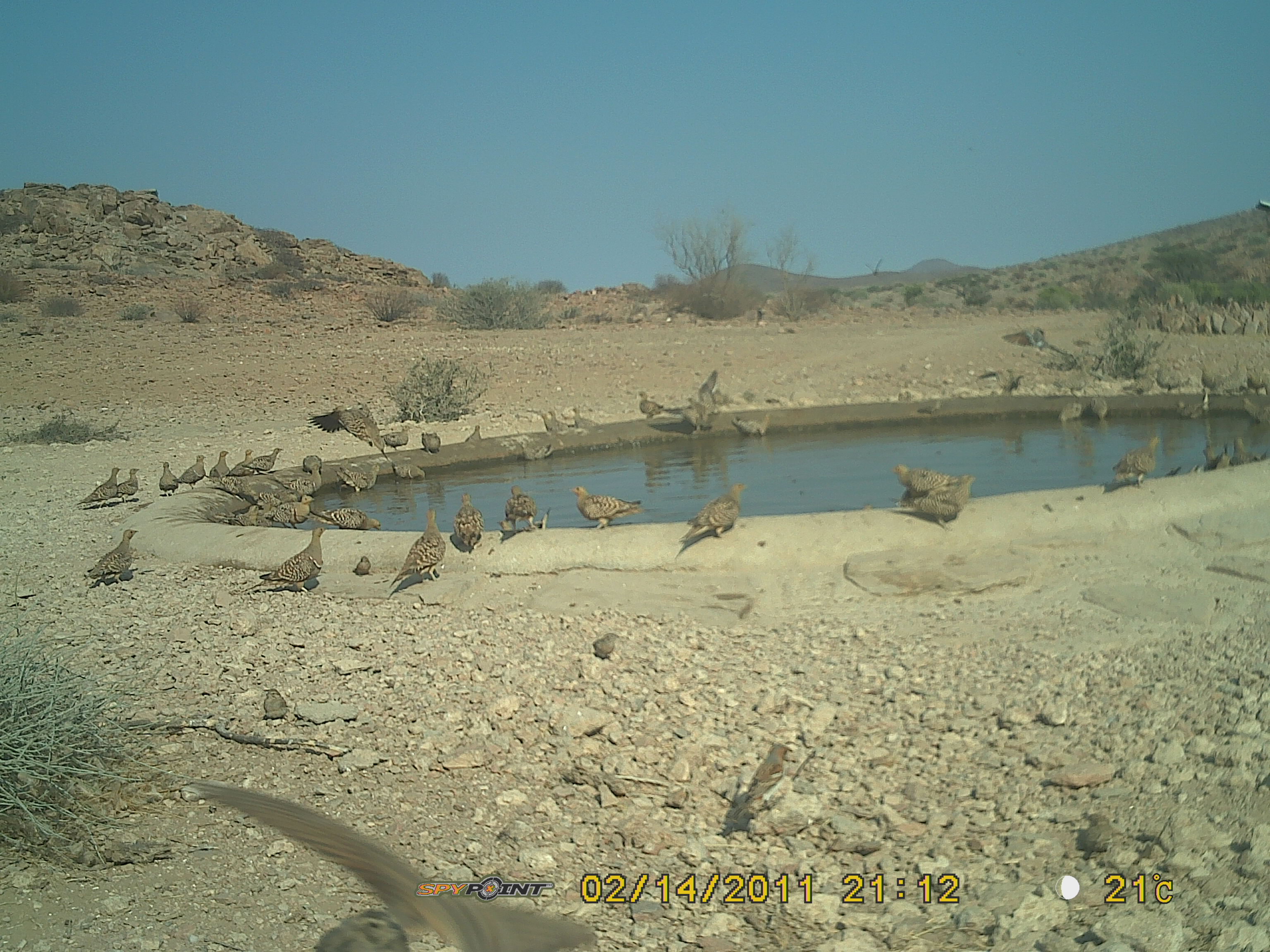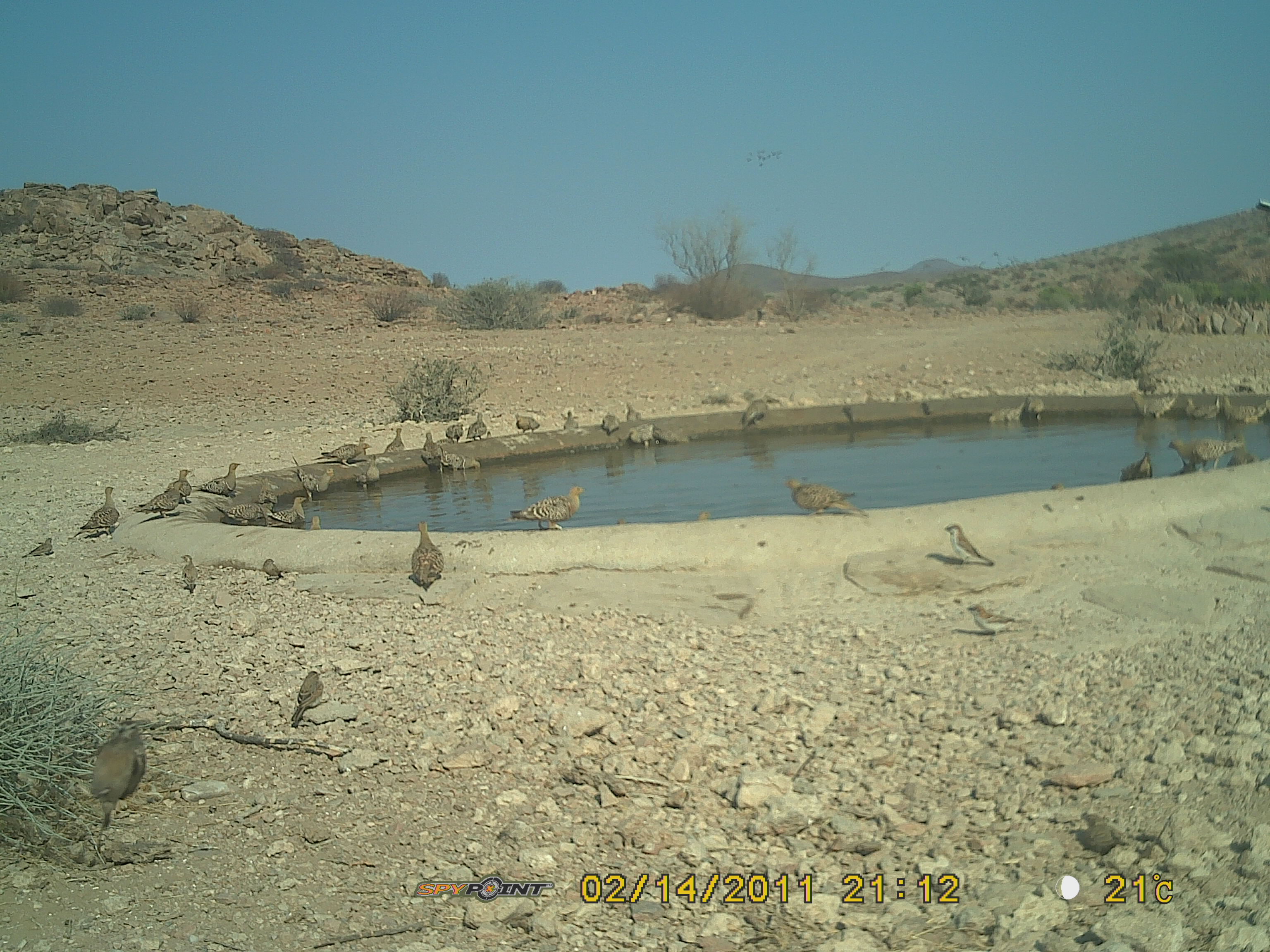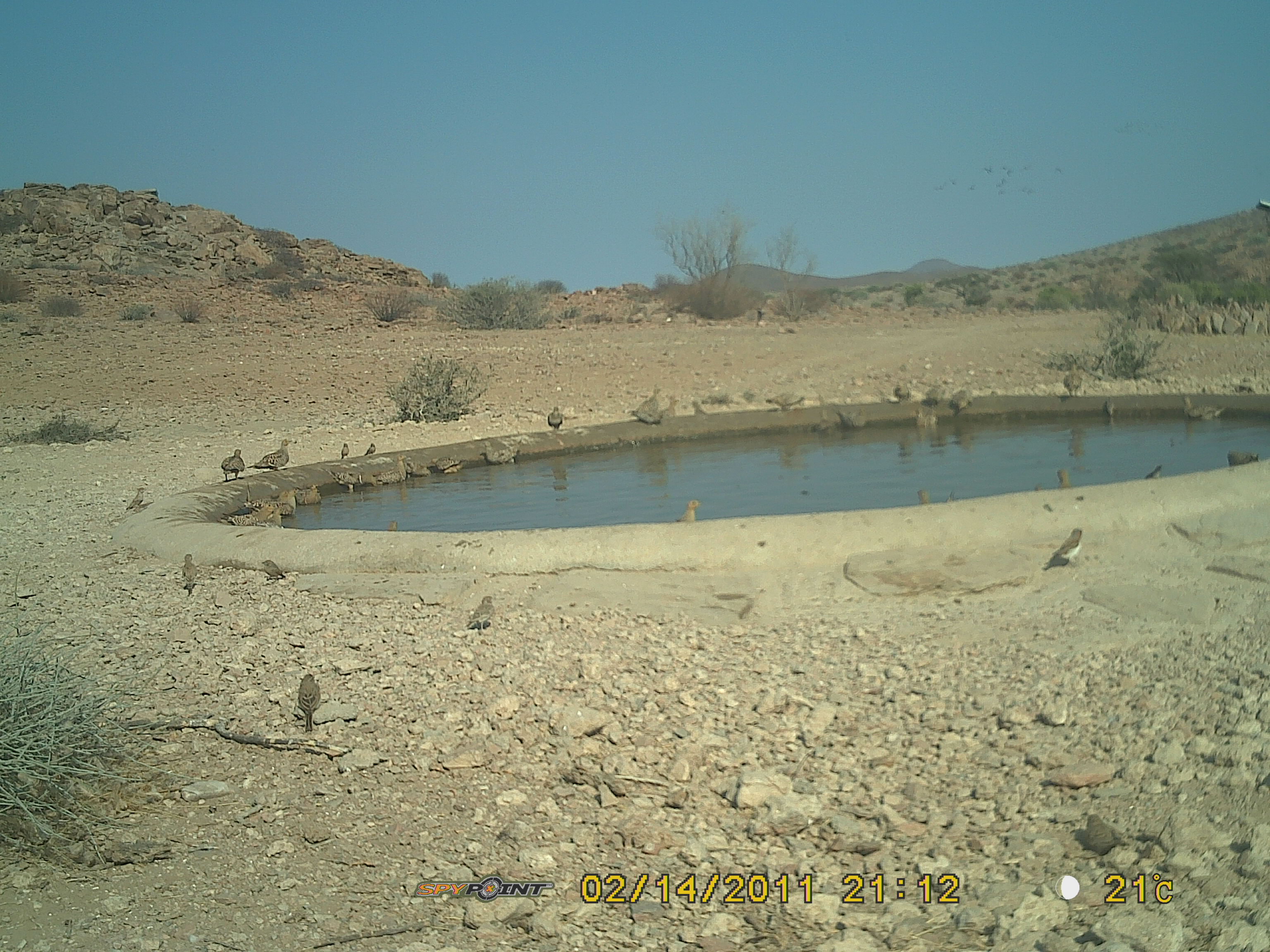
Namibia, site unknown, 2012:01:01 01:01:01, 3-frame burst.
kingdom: Animalia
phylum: Chordata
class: Aves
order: Pterocliformes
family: Pteroclidae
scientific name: Pteroclidae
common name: sandgrouse